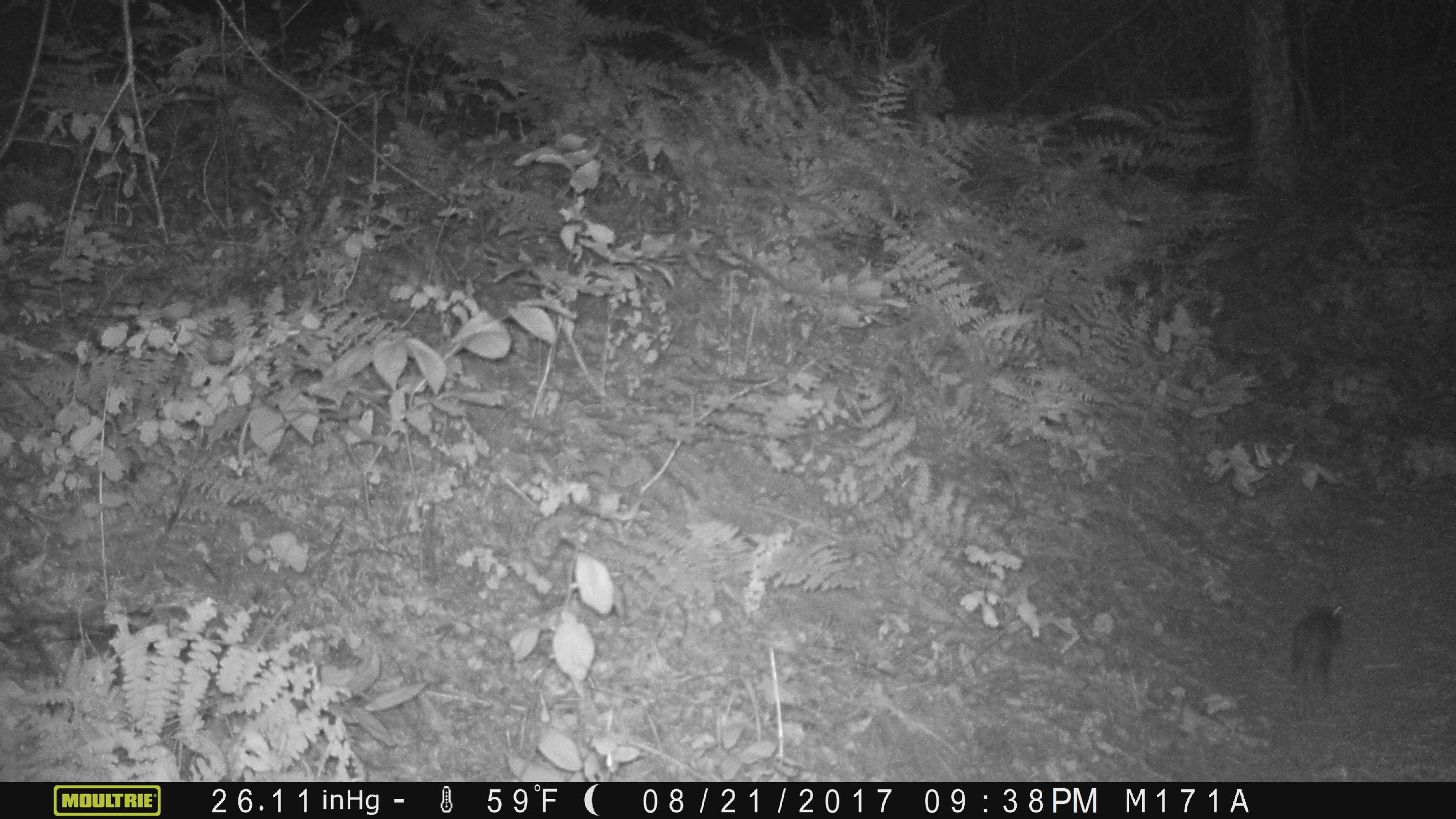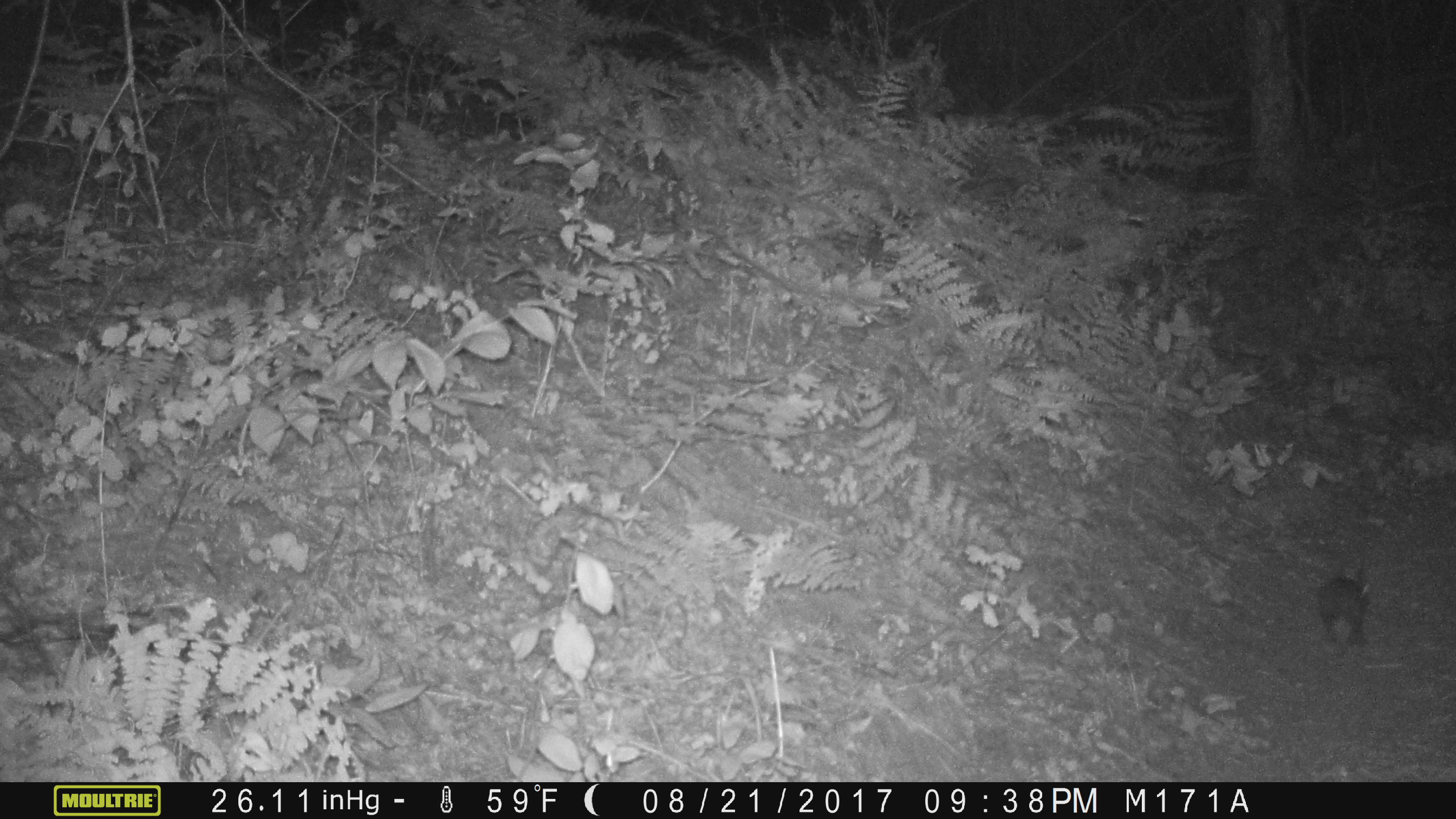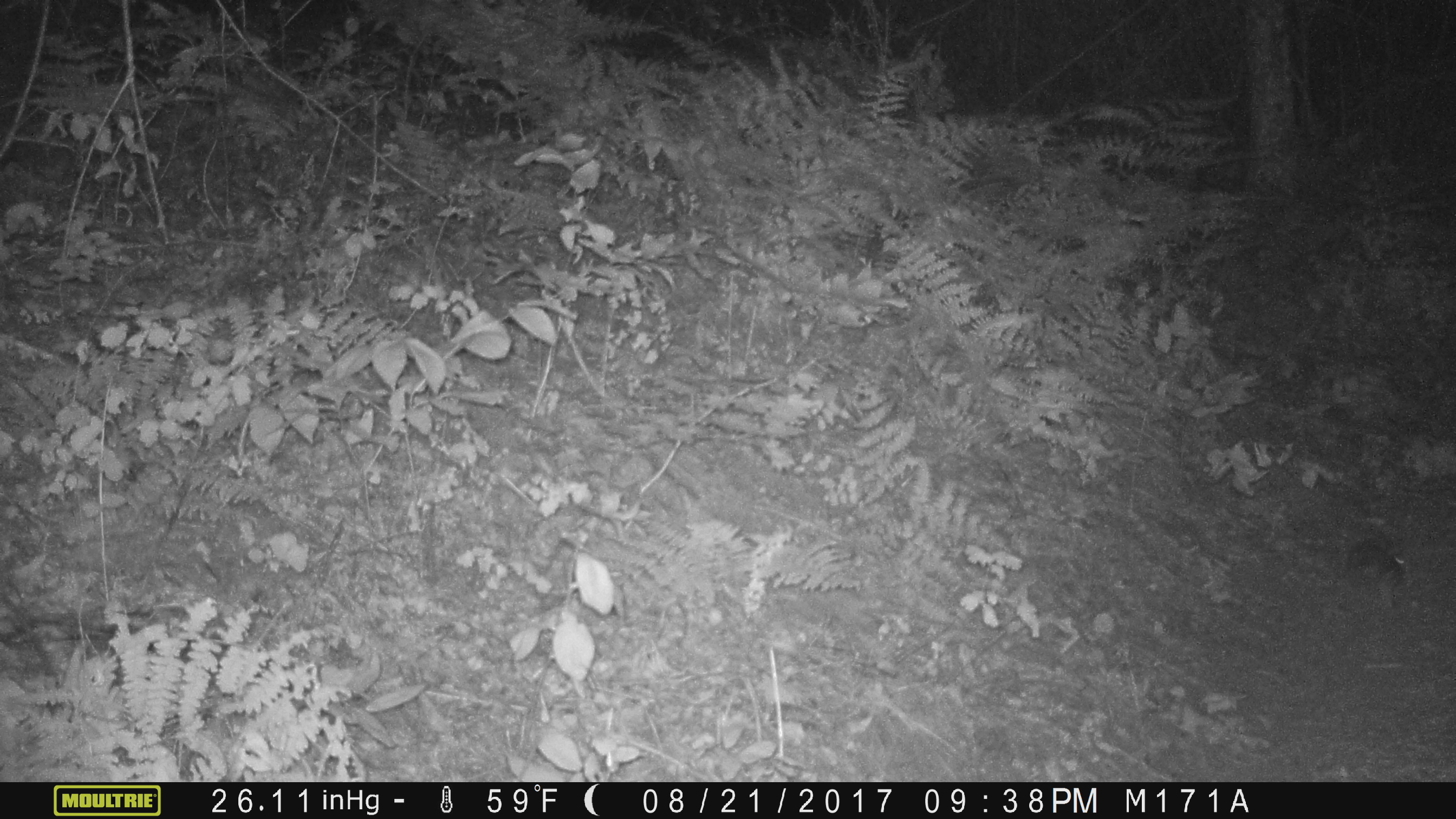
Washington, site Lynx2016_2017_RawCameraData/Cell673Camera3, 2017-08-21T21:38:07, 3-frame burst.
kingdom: Animalia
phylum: Chordata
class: Mammalia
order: Lagomorpha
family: Leporidae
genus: Lepus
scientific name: Lepus americanus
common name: snowshoe hare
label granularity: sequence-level